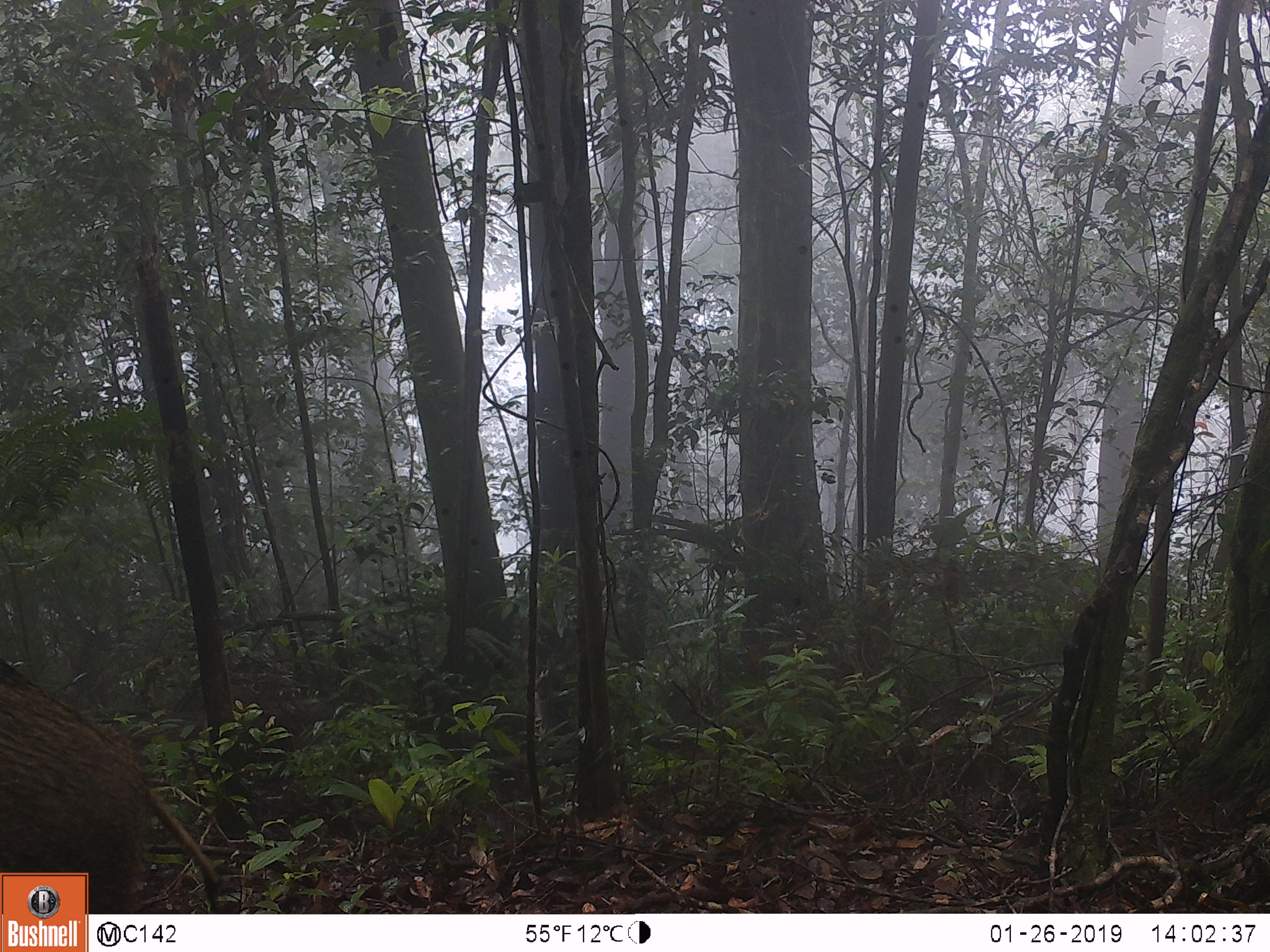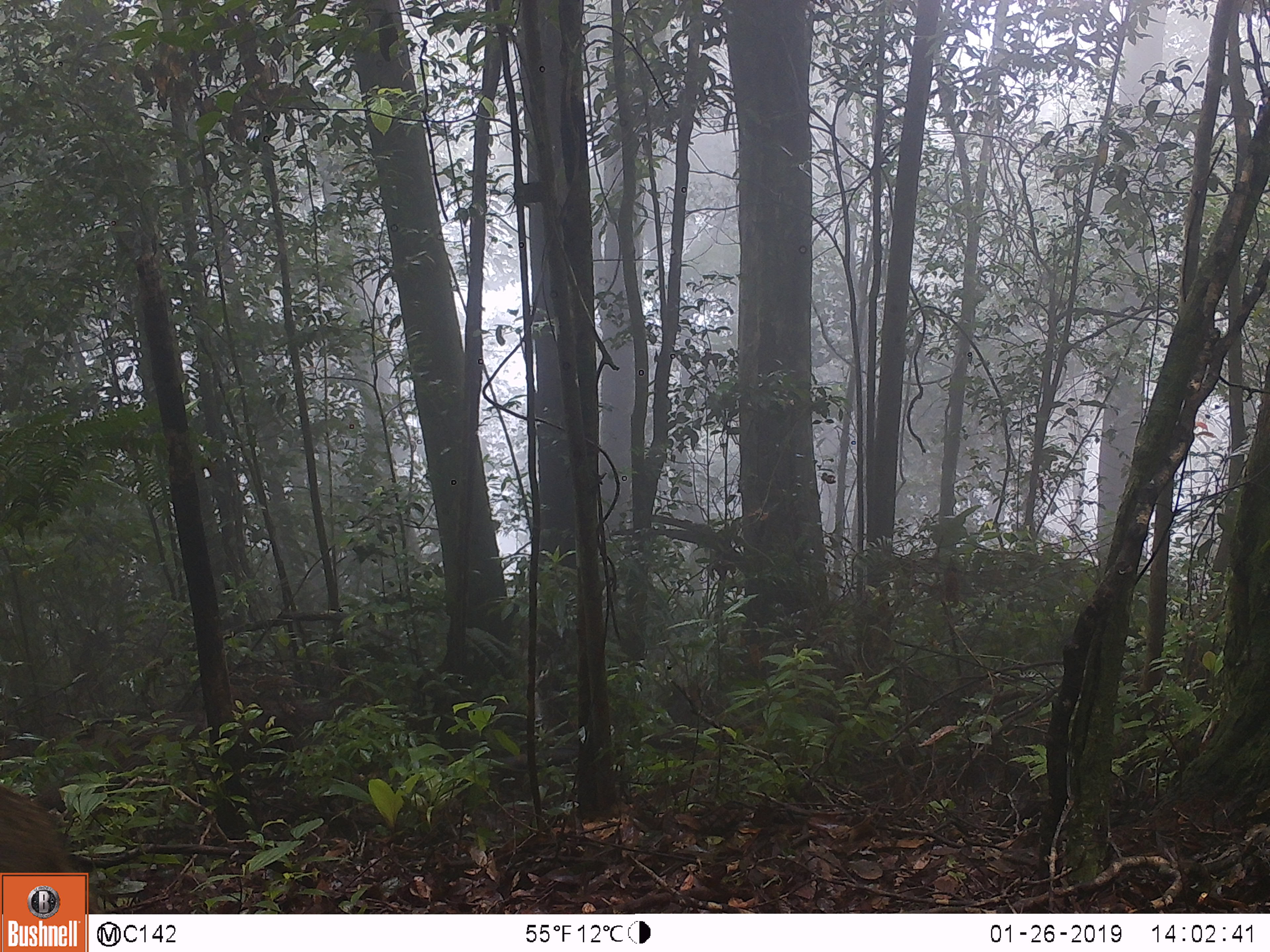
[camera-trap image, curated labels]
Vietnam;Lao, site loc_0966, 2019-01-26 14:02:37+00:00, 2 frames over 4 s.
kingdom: Animalia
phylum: Chordata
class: Mammalia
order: Artiodactyla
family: Suidae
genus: Sus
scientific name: Sus scrofa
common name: eurasian wild pig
Eurasian wild pig (Sus scrofa). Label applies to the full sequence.